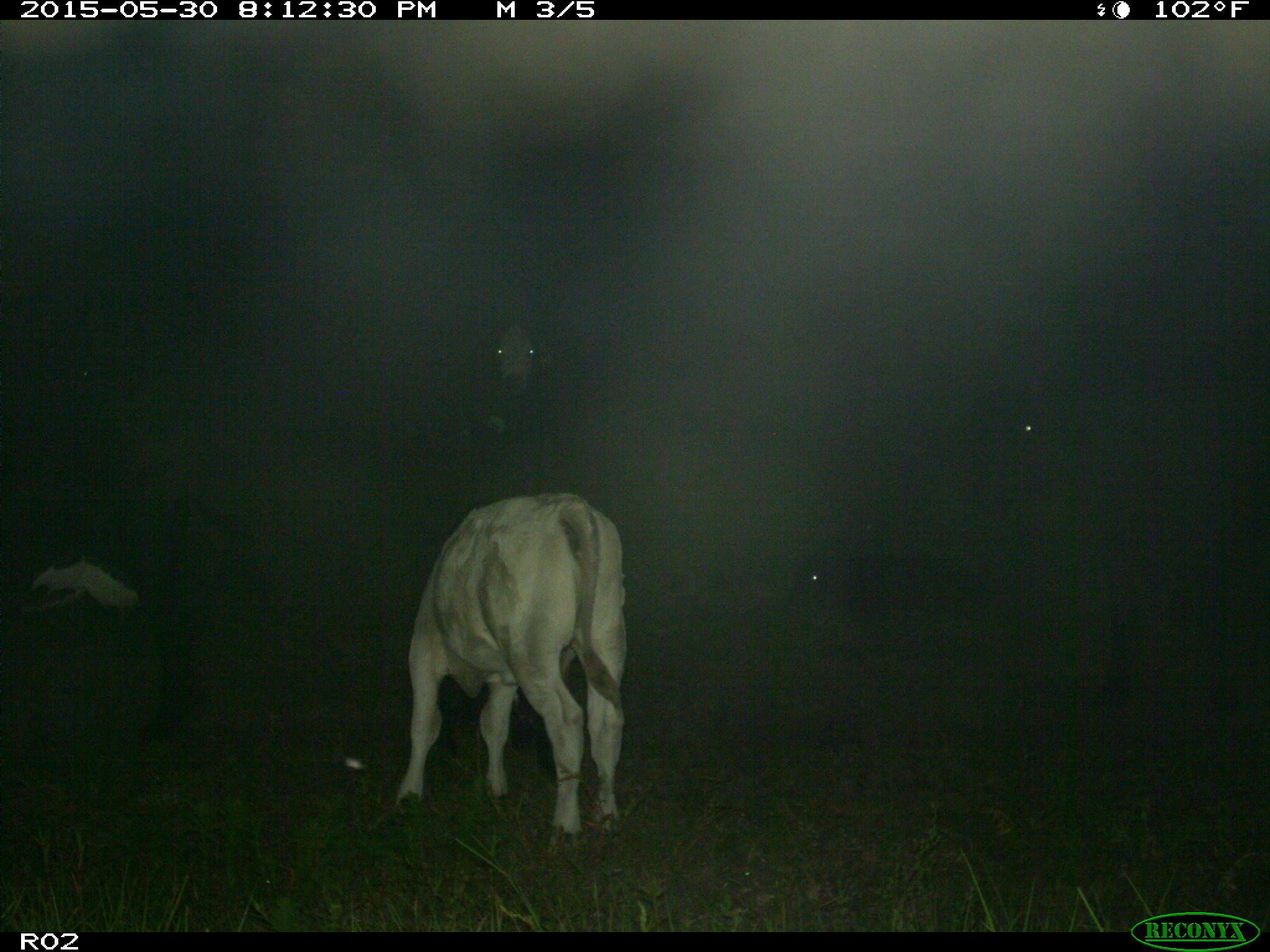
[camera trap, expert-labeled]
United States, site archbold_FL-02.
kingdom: Animalia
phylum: Chordata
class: Mammalia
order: Artiodactyla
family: Bovidae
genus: Bos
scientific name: Bos taurus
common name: domestic cow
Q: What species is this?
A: Bos taurus (domestic cow).